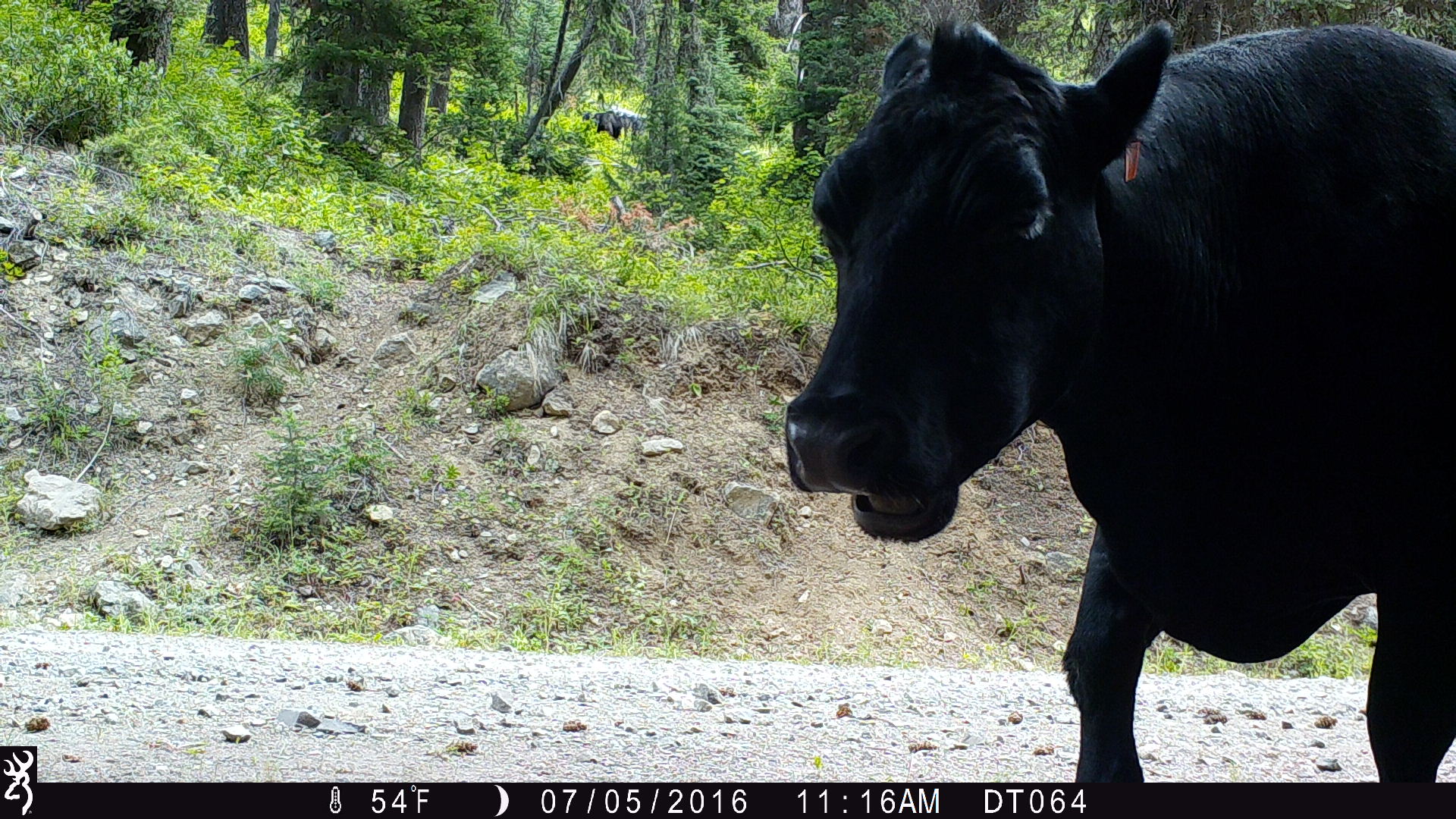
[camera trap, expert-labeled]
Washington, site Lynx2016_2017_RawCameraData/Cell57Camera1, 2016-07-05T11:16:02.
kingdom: Animalia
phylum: Chordata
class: Mammalia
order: Artiodactyla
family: Bovidae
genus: Bos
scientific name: Bos taurus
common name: domestic cattle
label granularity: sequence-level